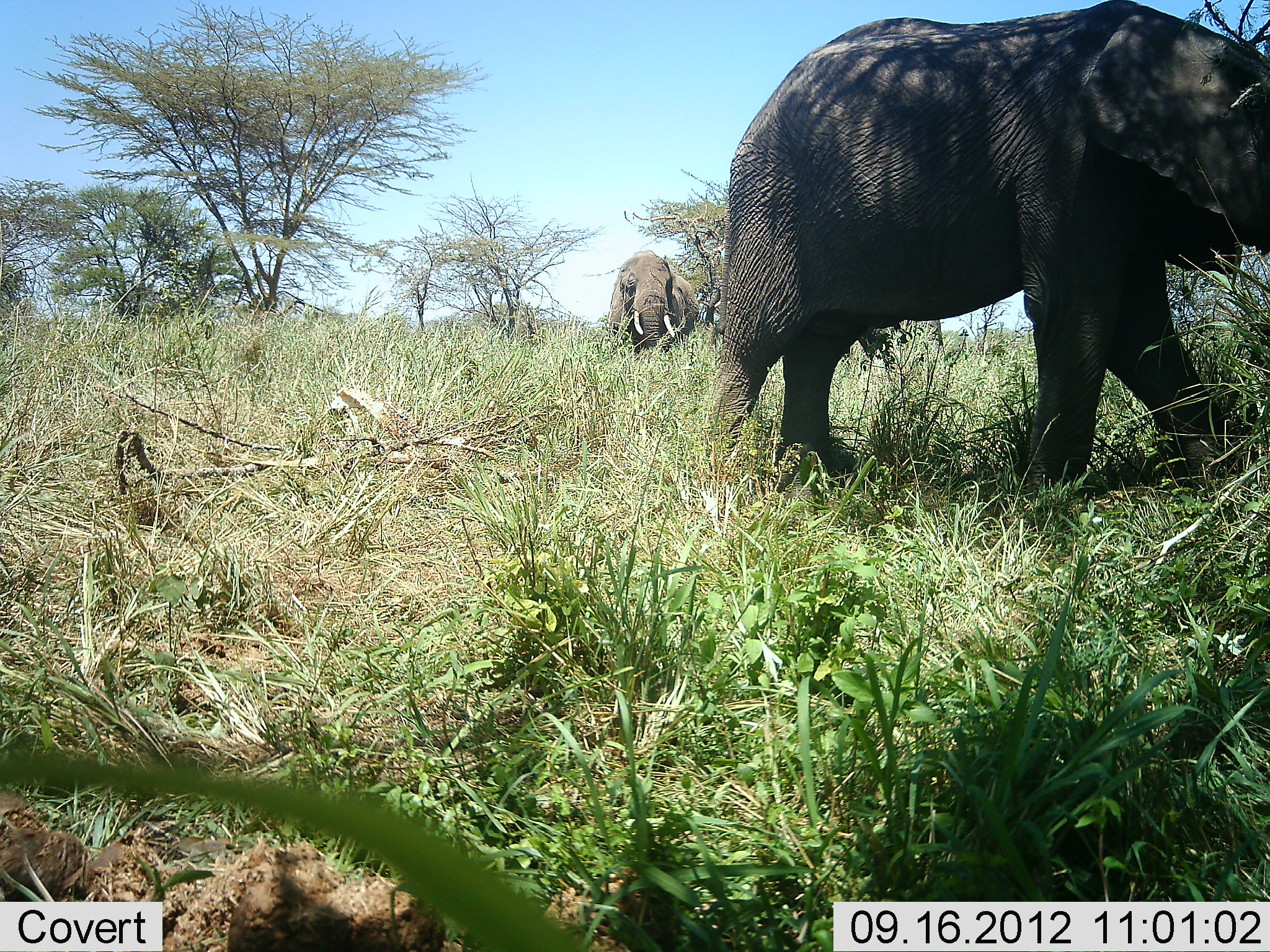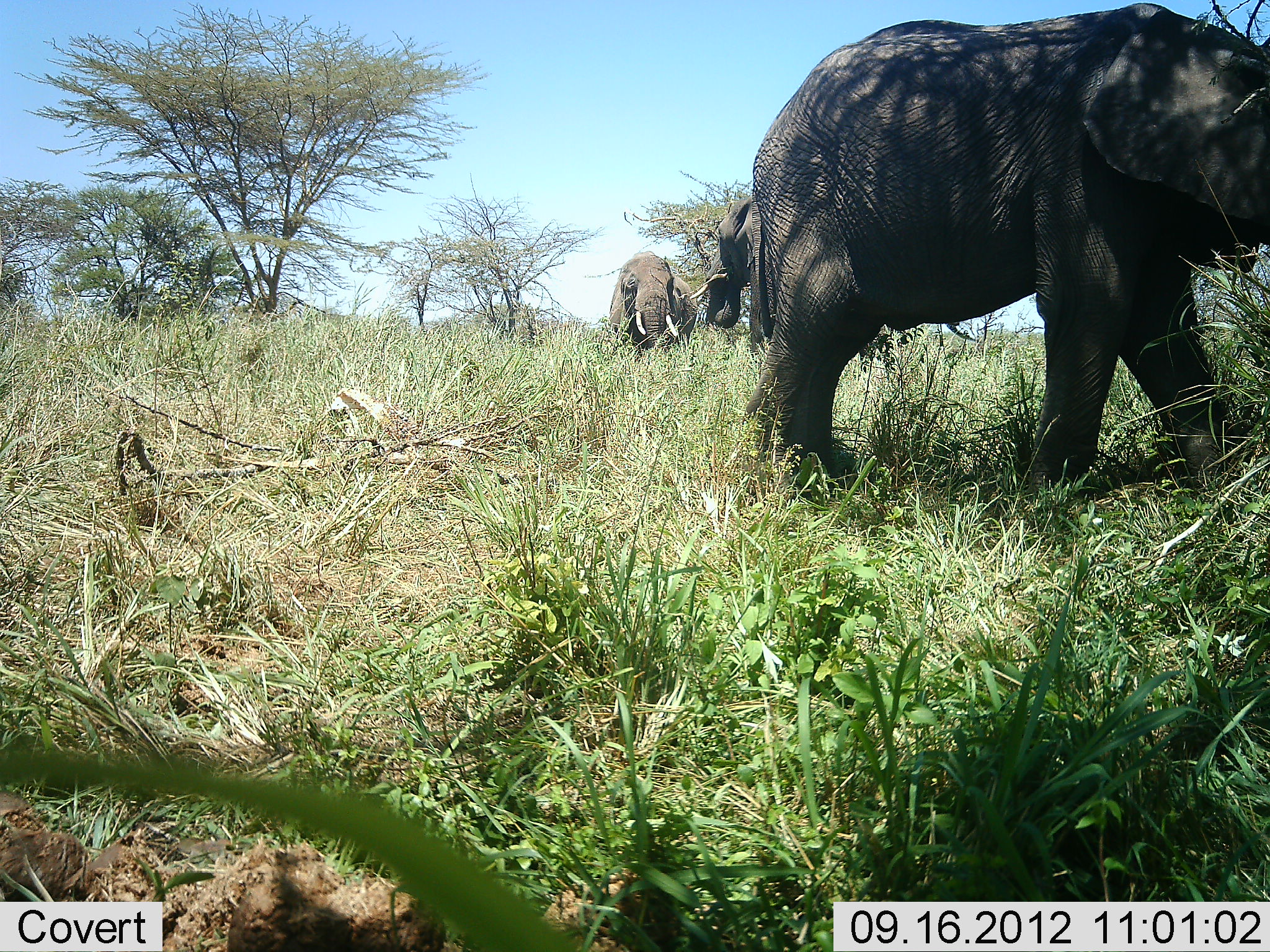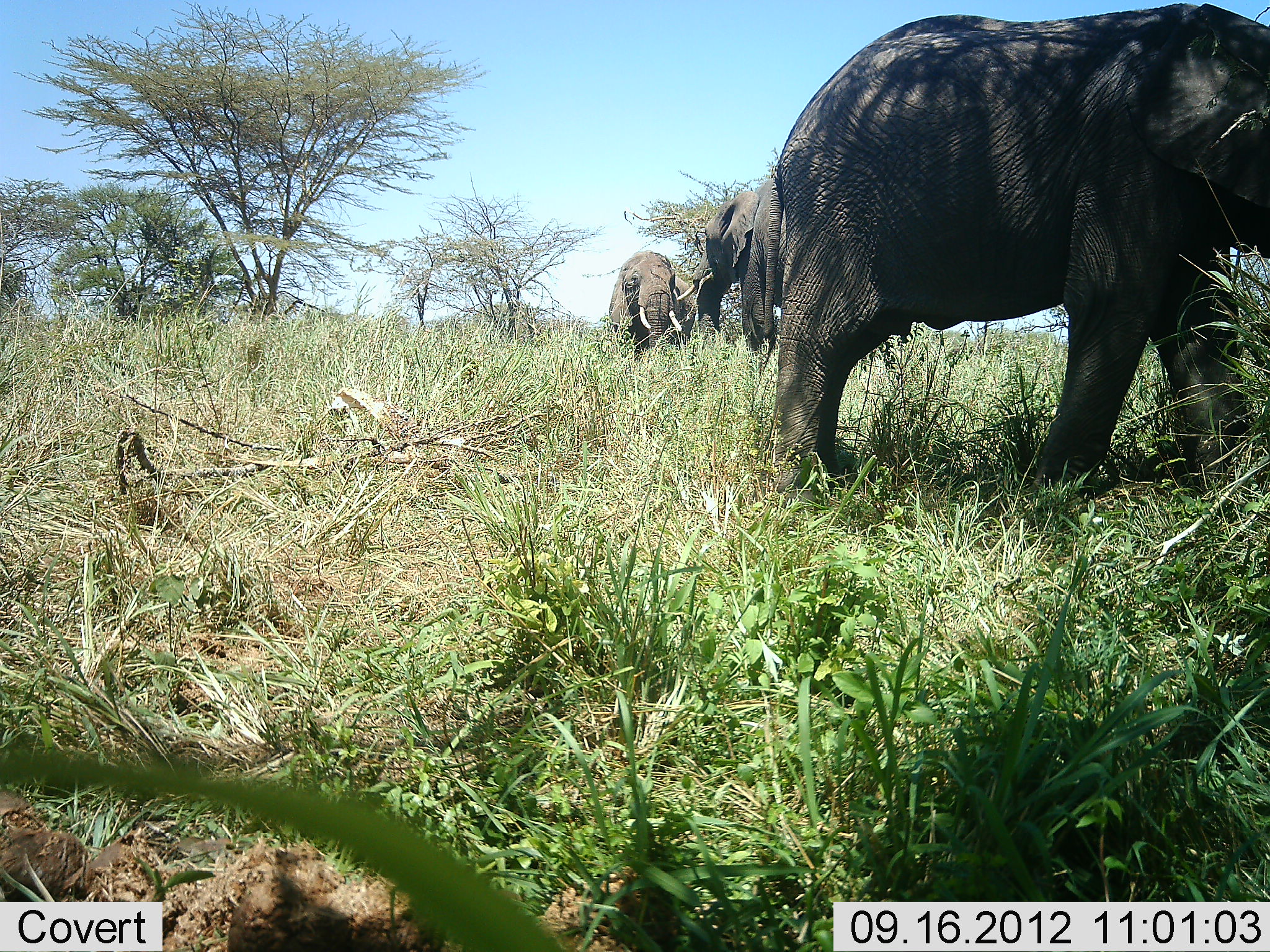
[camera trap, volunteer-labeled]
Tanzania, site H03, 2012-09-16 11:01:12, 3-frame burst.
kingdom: Animalia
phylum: Chordata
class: Mammalia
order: Proboscidea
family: Elephantidae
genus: Loxodonta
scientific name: Loxodonta africana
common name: african bush elephant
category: elephant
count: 3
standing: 30%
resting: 0%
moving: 80%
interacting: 0%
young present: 10%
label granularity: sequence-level